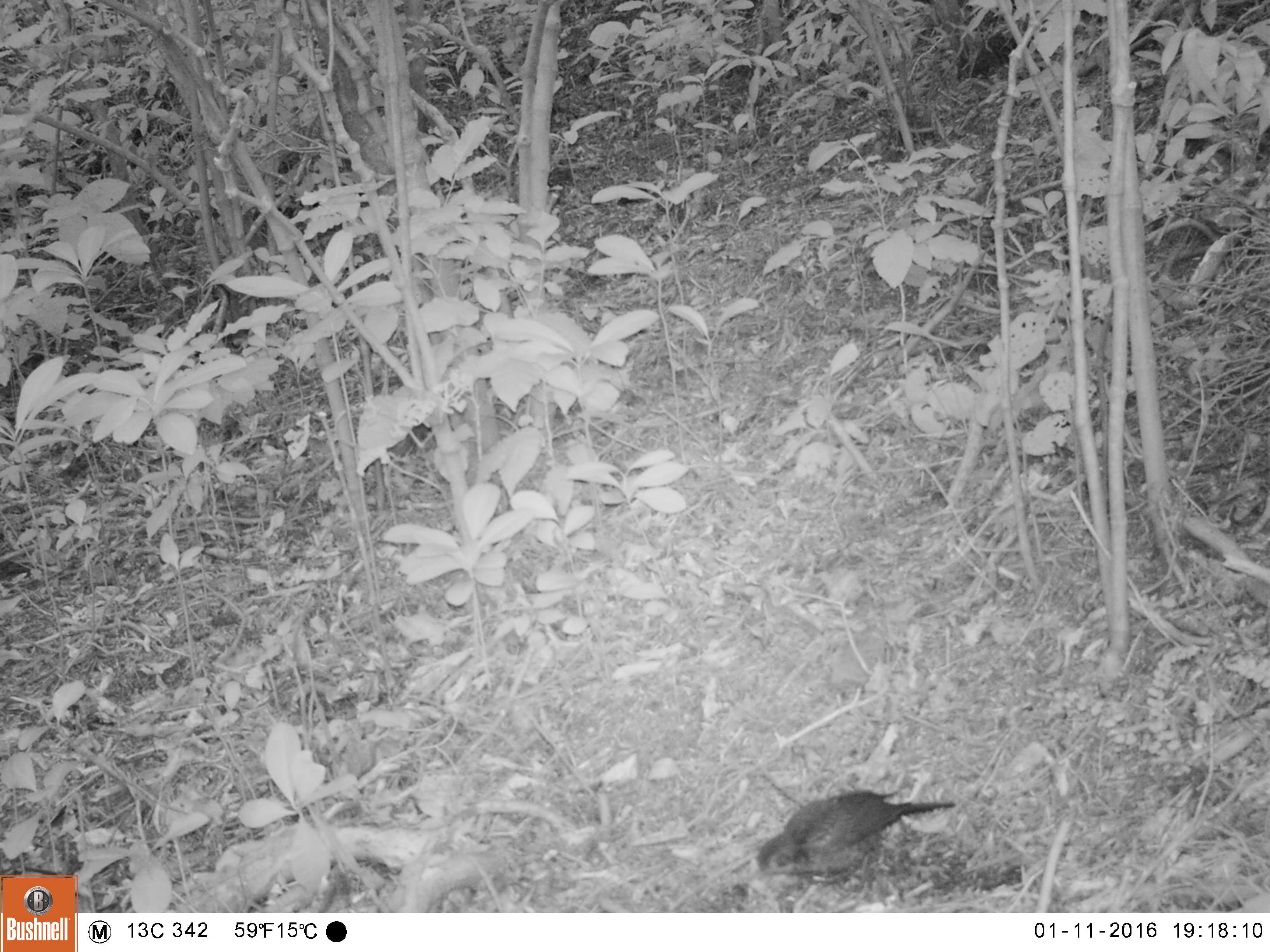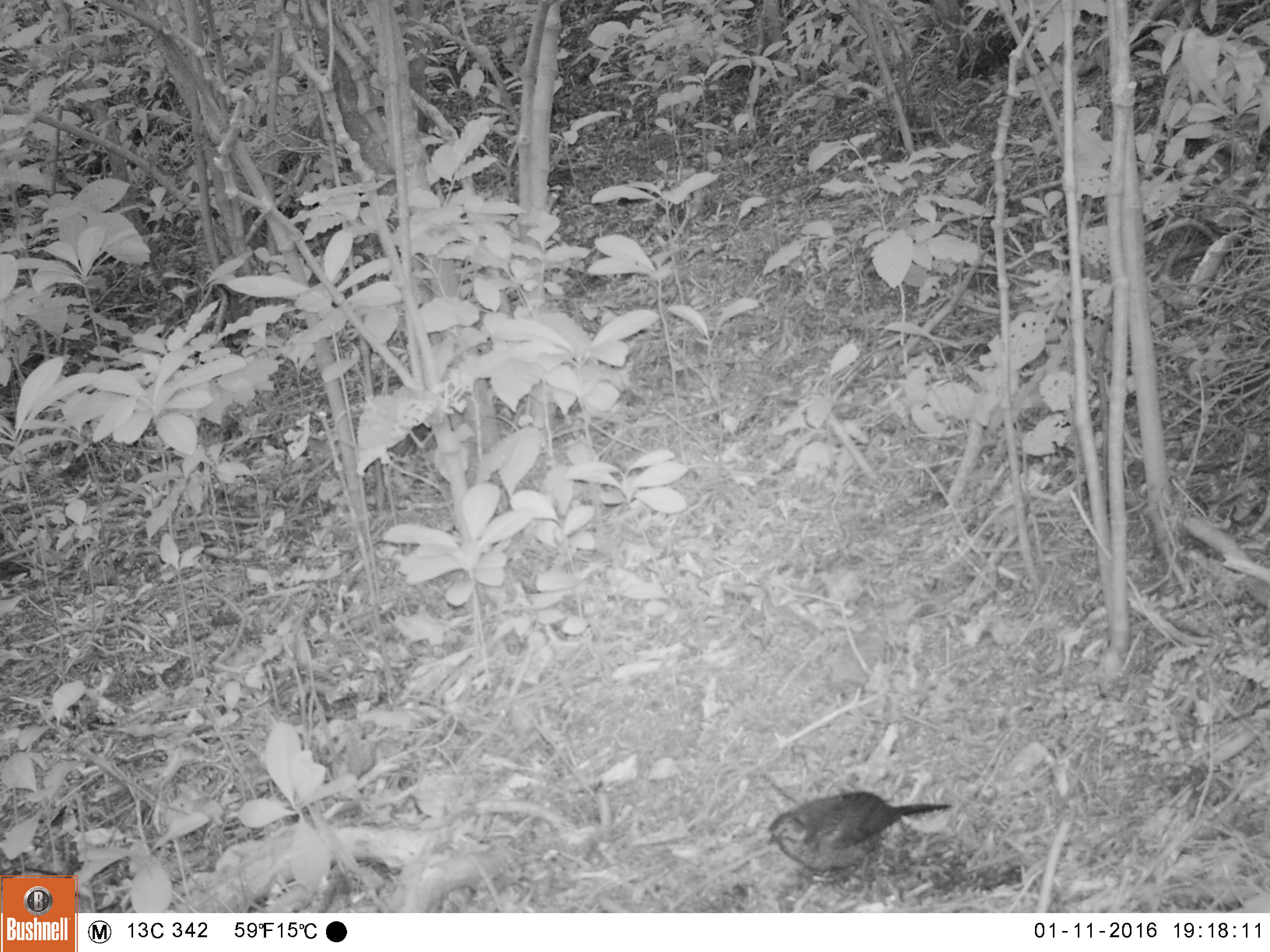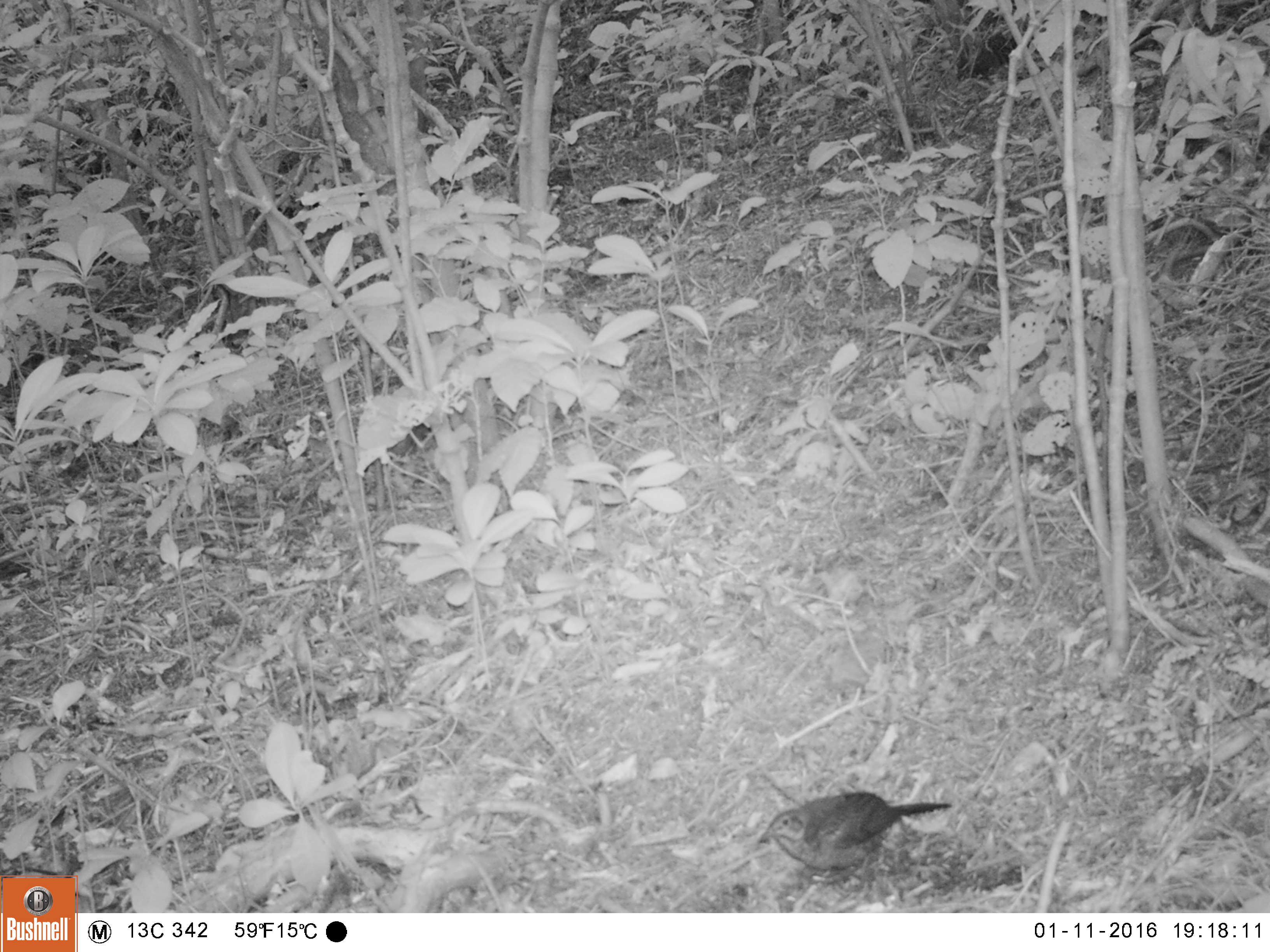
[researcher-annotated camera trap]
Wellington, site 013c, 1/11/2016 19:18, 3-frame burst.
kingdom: Animalia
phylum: Chordata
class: Aves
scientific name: Aves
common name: bird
Bird (Aves).